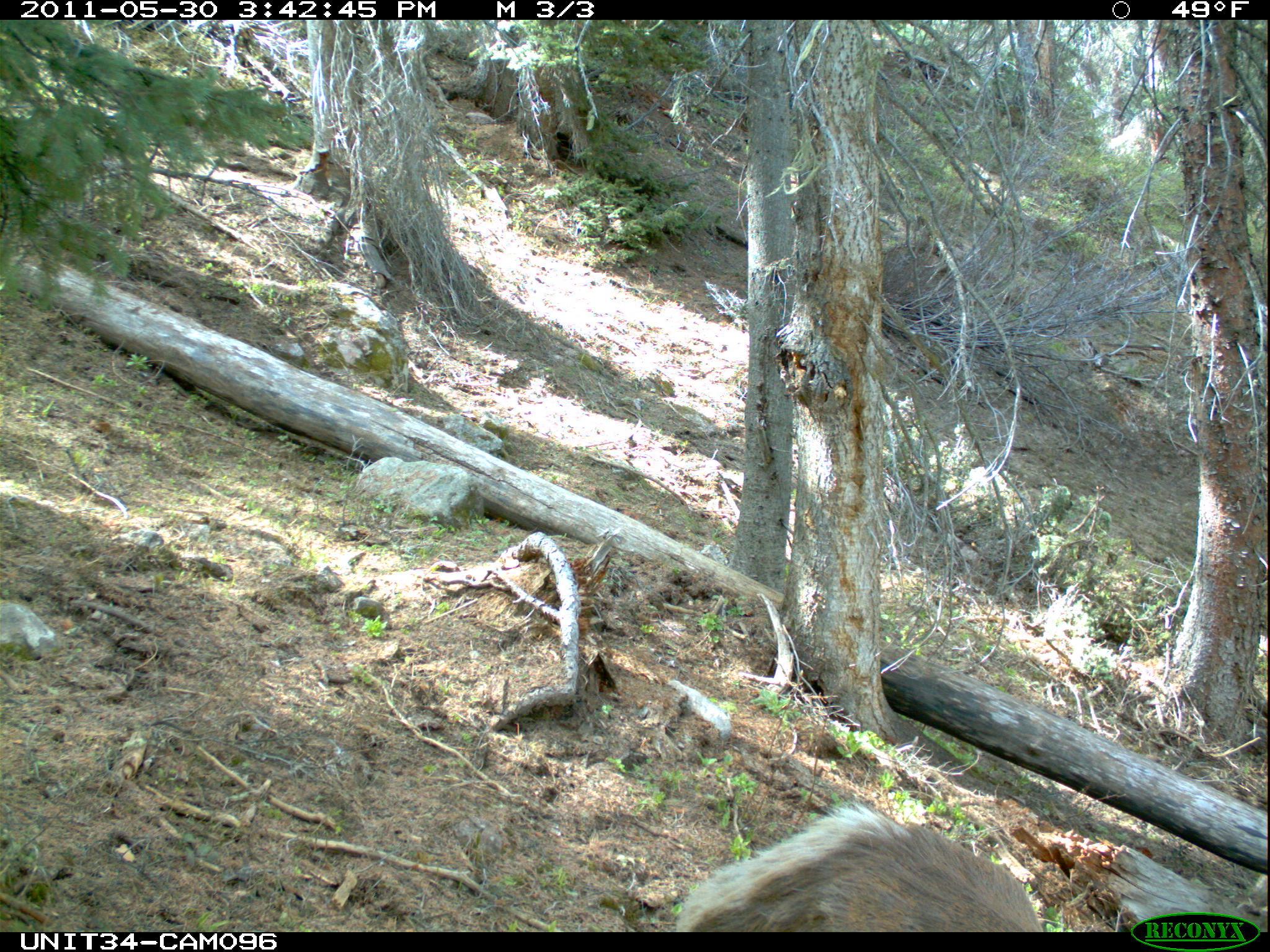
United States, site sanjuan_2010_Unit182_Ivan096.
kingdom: Animalia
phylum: Chordata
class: Mammalia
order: Artiodactyla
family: Cervidae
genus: Cervus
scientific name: Cervus elaphus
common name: red deer